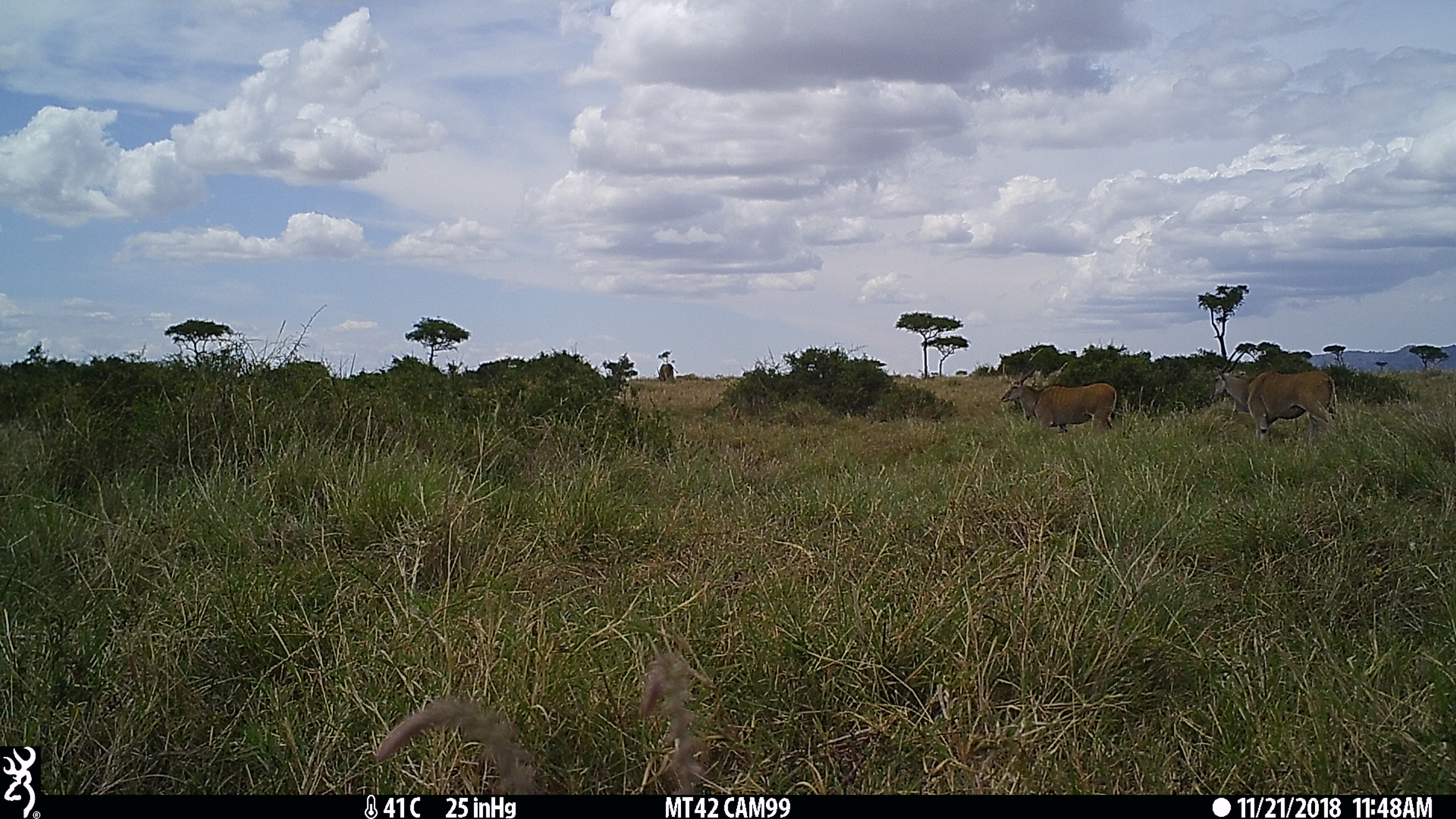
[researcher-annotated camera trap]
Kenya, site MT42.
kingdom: Animalia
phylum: Chordata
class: Mammalia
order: Artiodactyla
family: Bovidae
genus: Tragelaphus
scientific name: Tragelaphus oryx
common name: eland